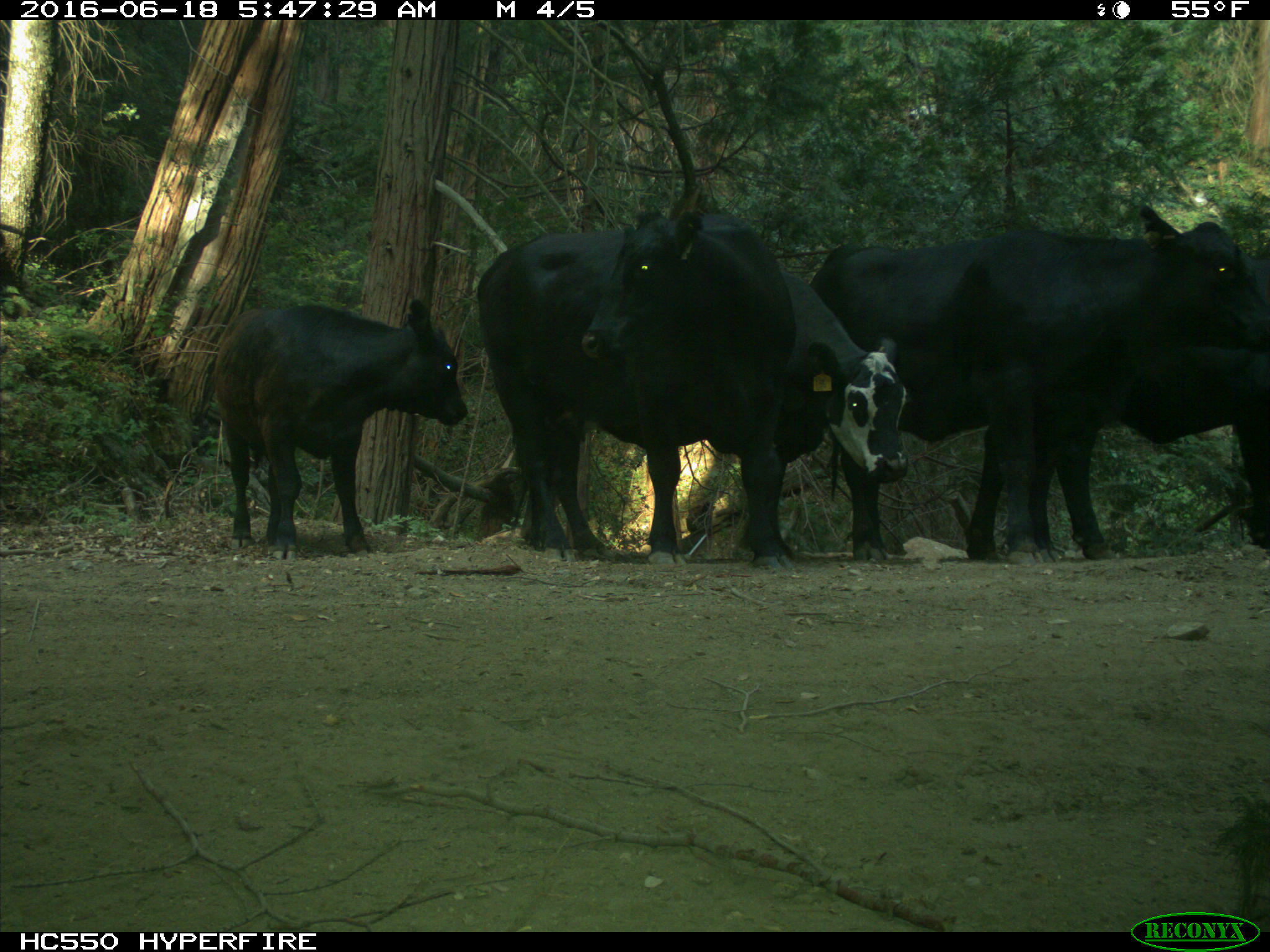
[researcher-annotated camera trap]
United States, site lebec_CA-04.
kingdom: Animalia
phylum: Chordata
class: Mammalia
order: Artiodactyla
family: Bovidae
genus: Bos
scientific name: Bos taurus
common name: domestic cow